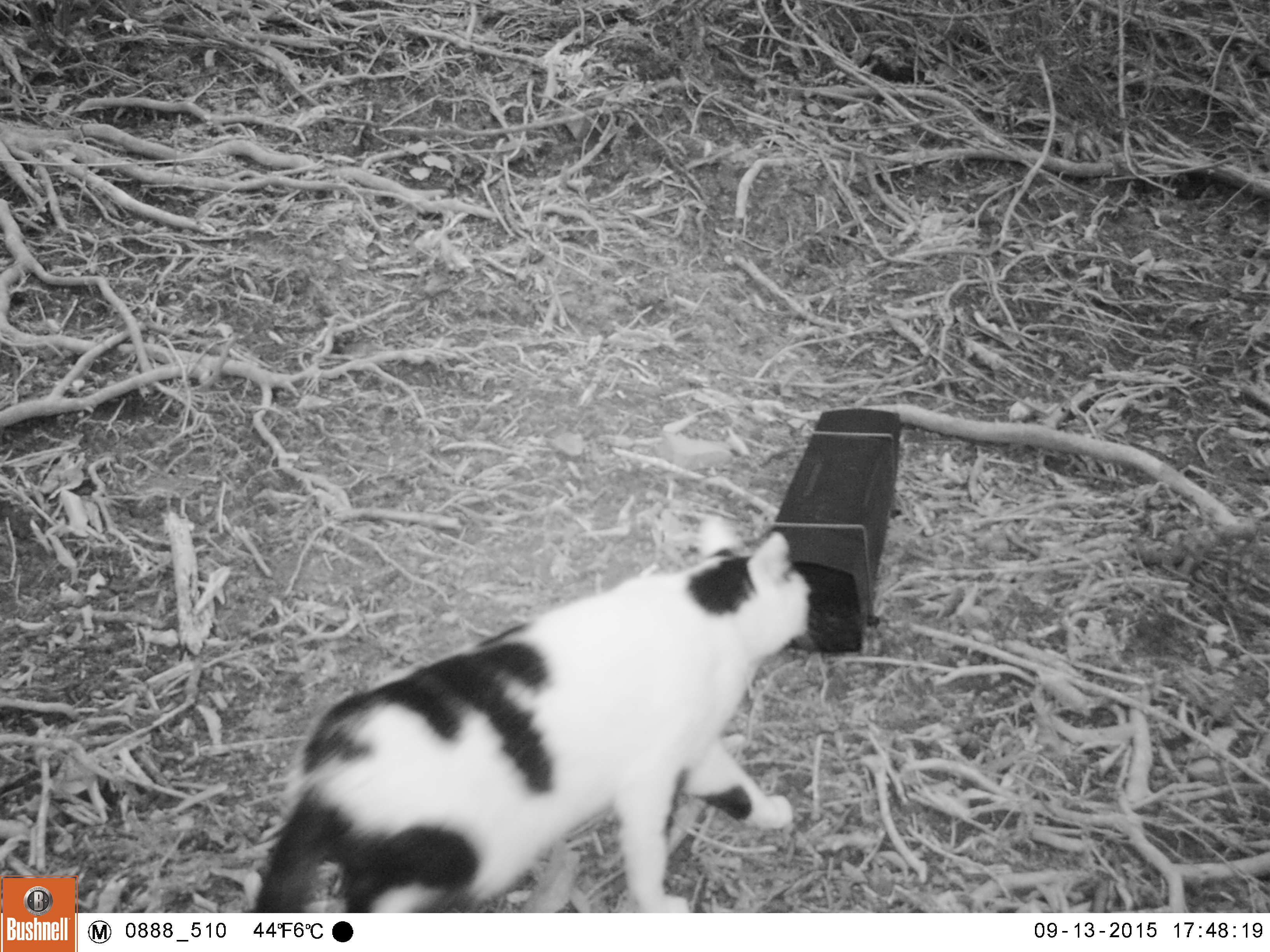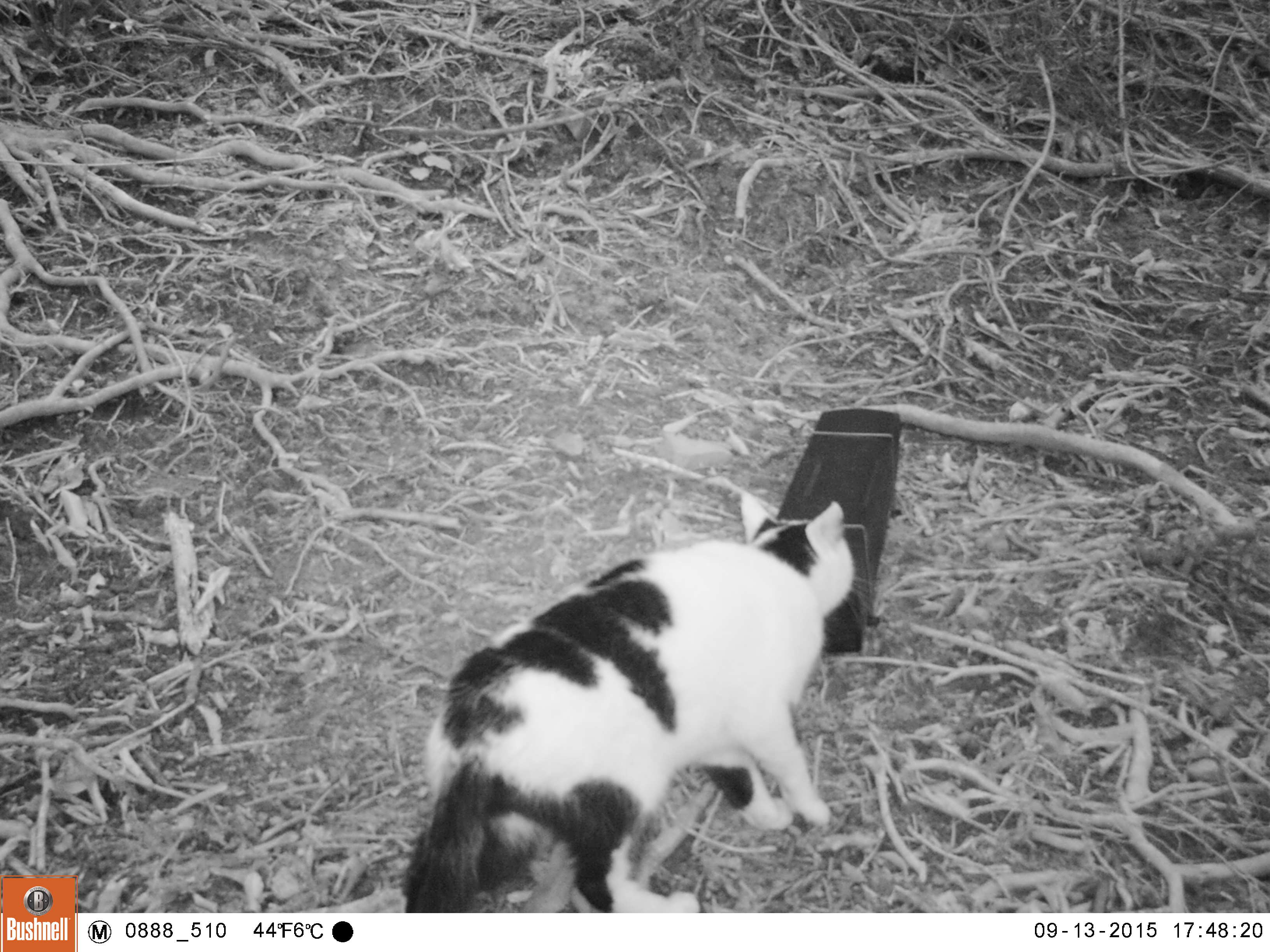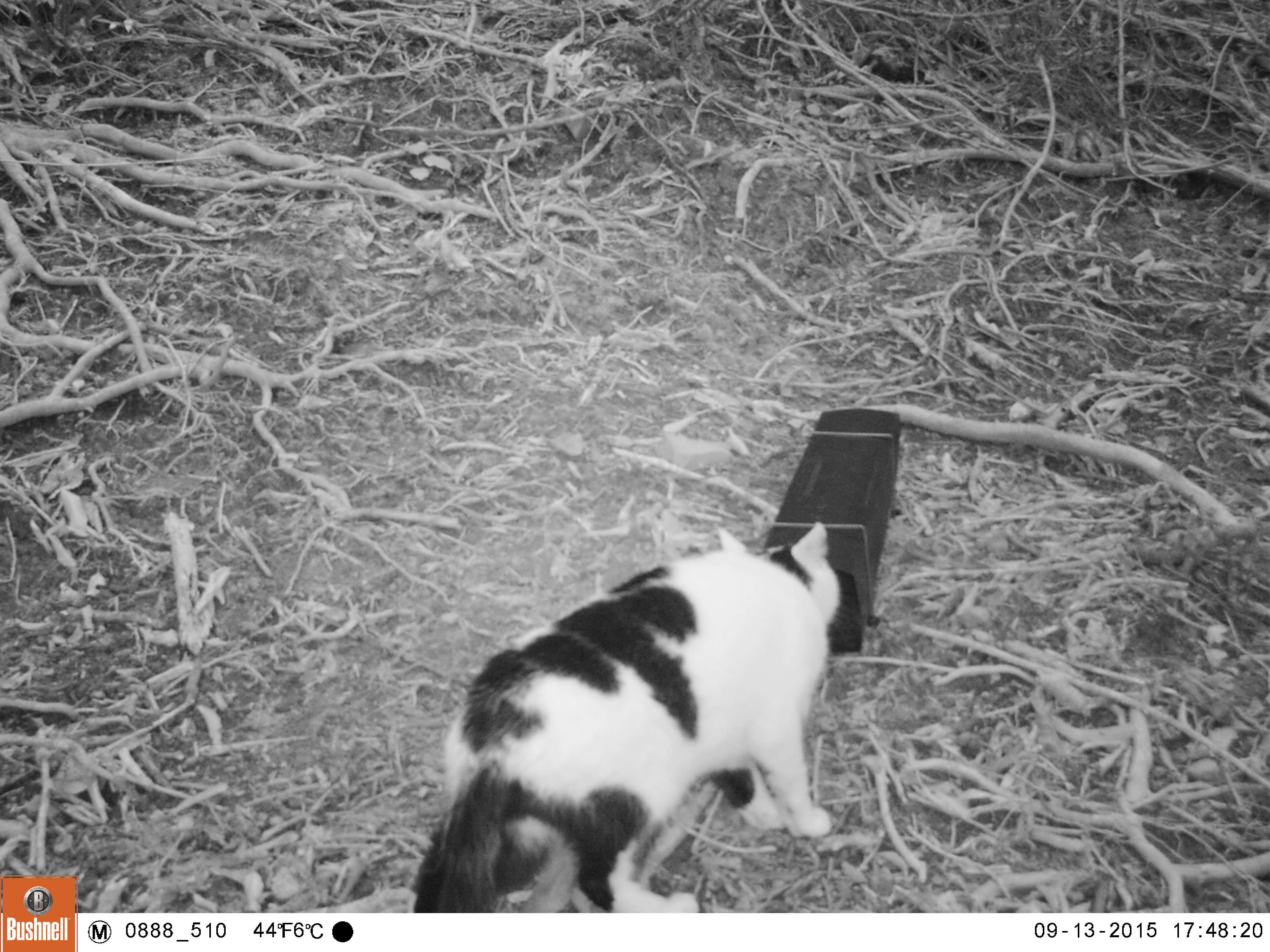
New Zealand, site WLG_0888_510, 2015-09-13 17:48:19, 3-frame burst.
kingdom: Animalia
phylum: Chordata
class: Mammalia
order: Carnivora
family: Felidae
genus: Felis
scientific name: Felis catus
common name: domestic cat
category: cat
Cat (domestic cat) (Felis catus).